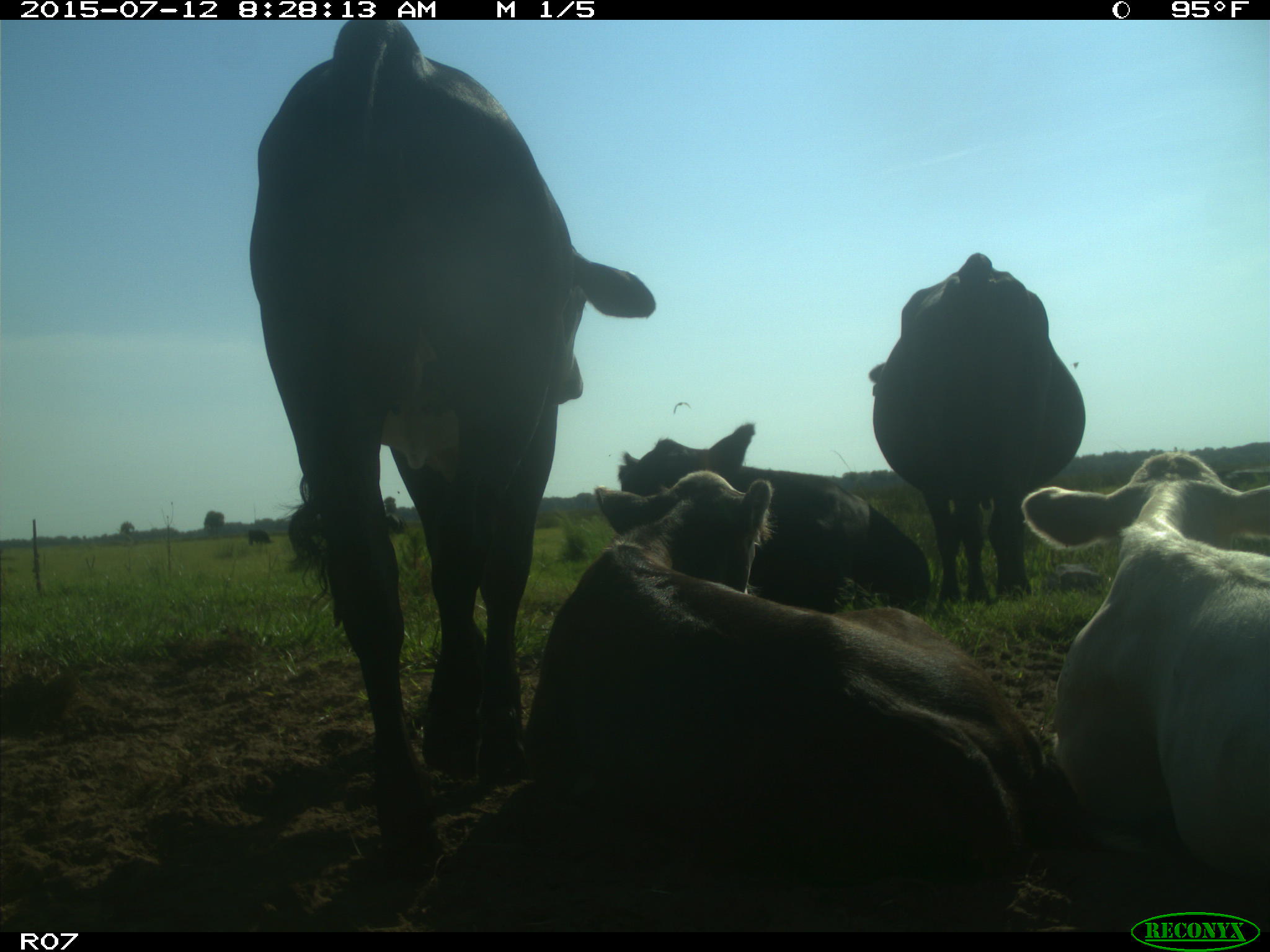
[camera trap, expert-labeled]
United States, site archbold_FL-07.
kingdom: Animalia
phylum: Chordata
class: Mammalia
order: Artiodactyla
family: Bovidae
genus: Bos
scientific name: Bos taurus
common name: domestic cow